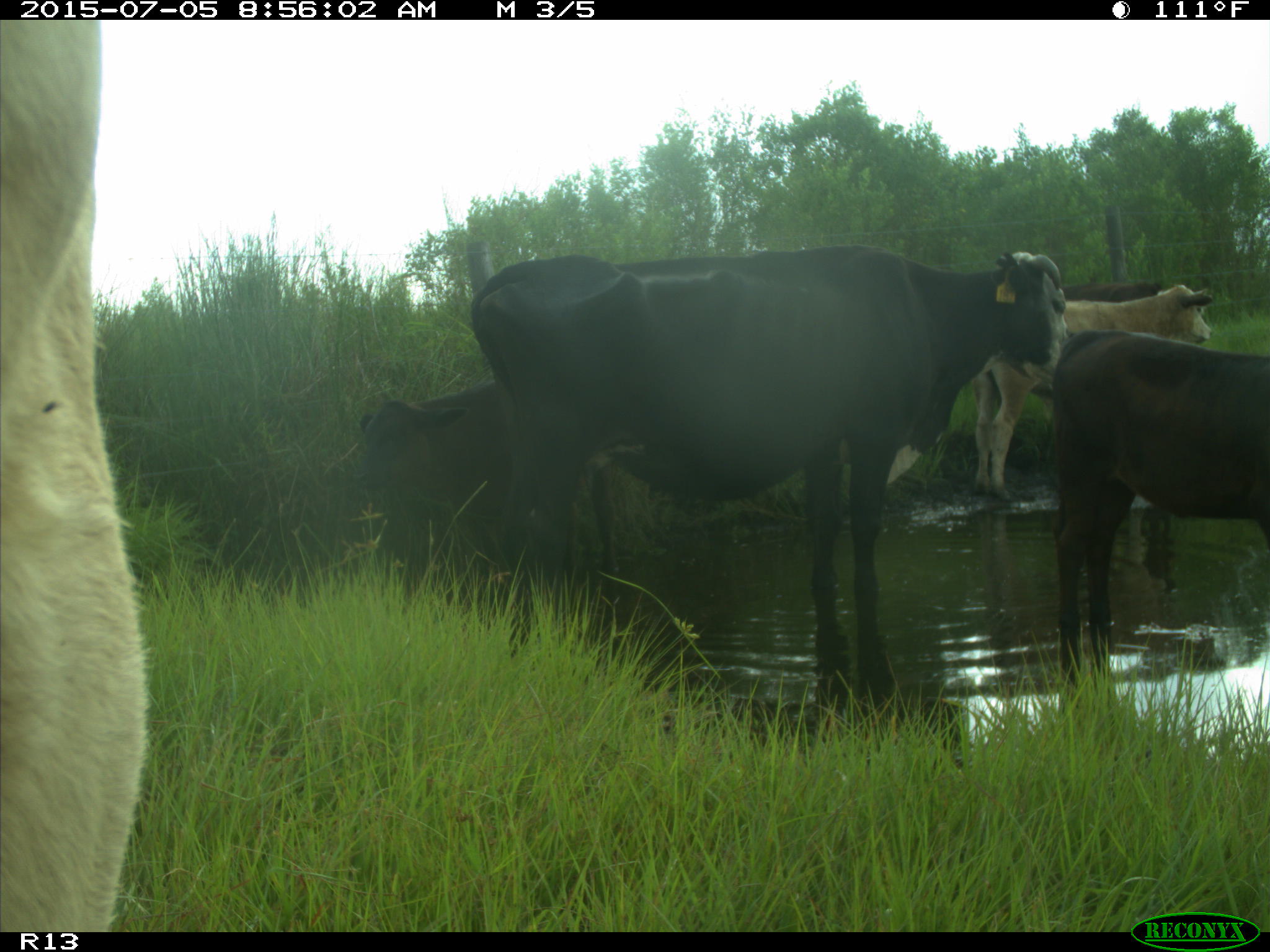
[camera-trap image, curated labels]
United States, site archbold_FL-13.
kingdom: Animalia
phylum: Chordata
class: Mammalia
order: Artiodactyla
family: Bovidae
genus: Bos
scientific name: Bos taurus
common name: domestic cow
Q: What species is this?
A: Bos taurus (domestic cow).